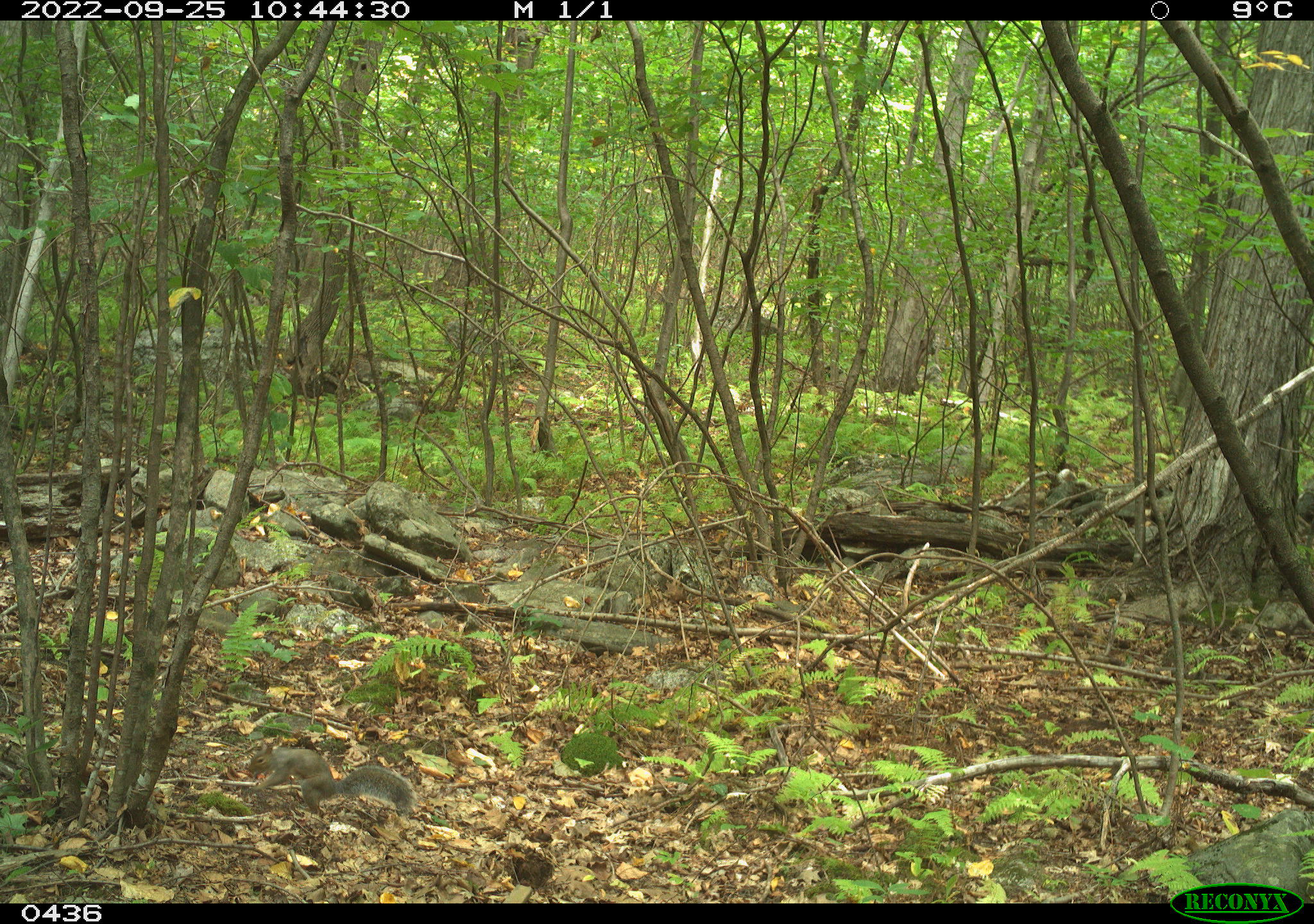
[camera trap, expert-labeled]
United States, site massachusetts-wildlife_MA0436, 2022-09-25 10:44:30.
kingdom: Animalia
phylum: Chordata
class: Mammalia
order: Rodentia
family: Sciuridae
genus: Sciurus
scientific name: Sciurus carolinensis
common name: gray squirrel